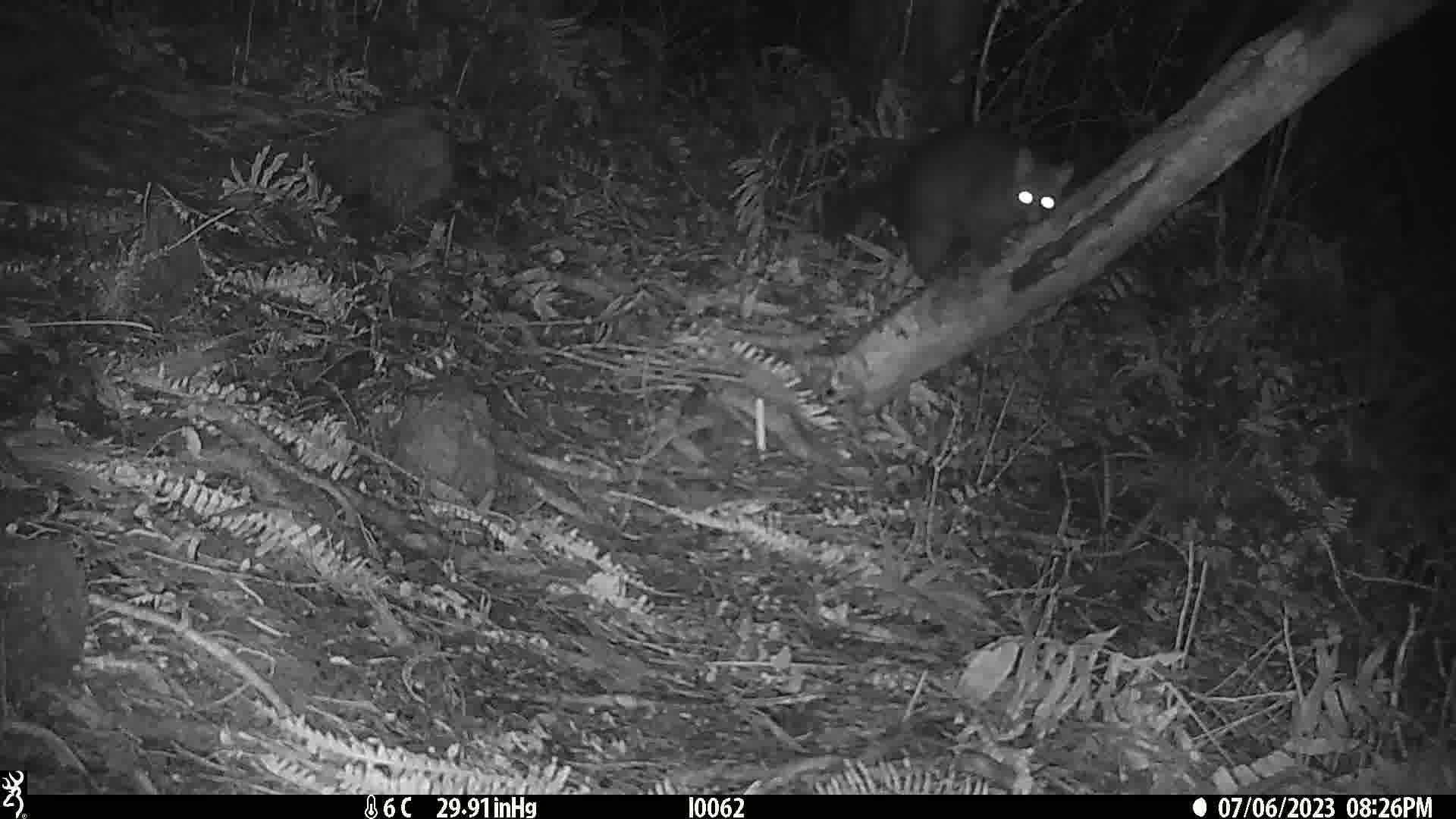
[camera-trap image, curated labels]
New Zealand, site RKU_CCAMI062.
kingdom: Animalia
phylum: Chordata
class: Mammalia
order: Diprotodontia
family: Phalangeridae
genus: Trichosurus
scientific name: Trichosurus vulpecula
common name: common brushtail possum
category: possum